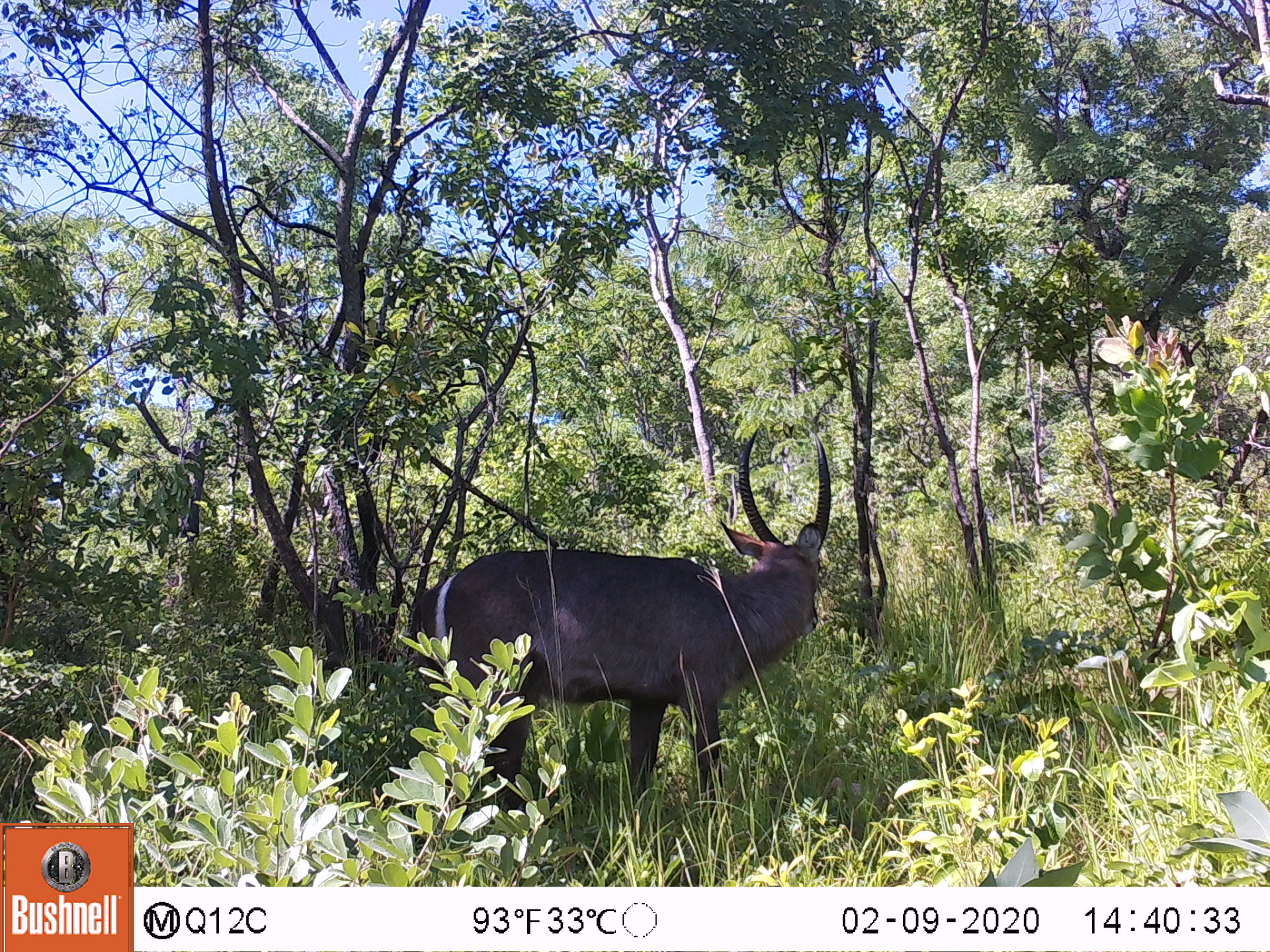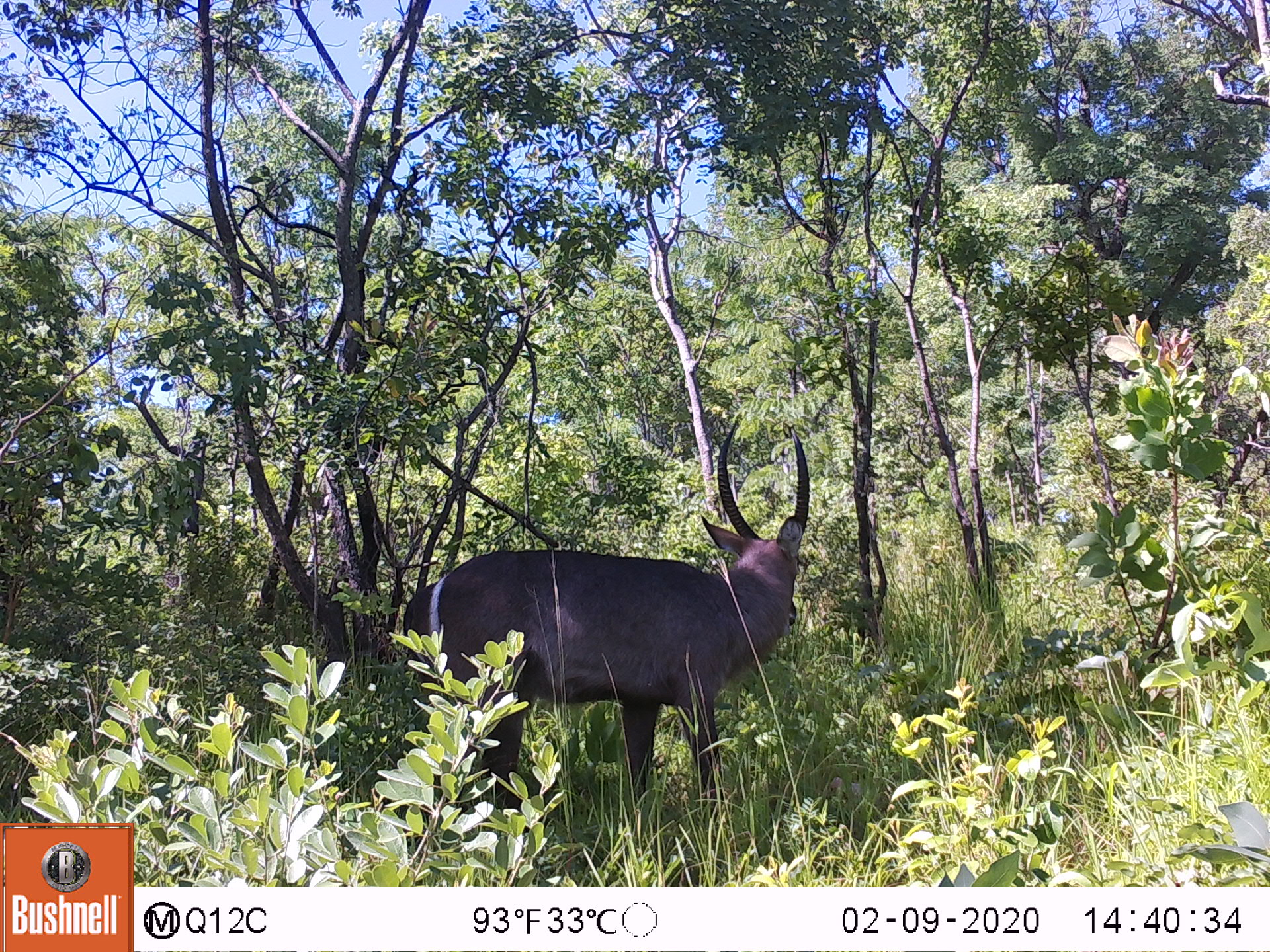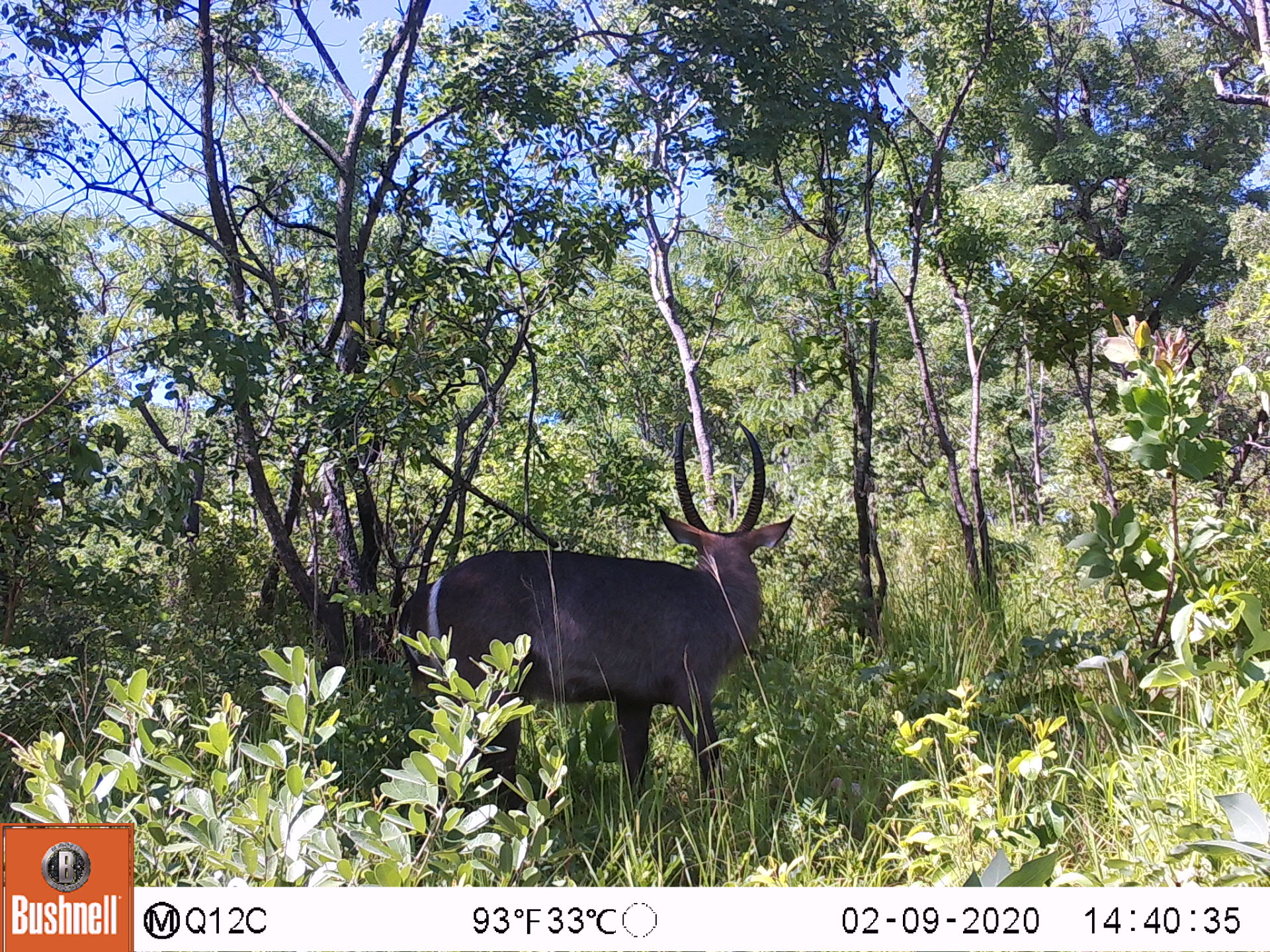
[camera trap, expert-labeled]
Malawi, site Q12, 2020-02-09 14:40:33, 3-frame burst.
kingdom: Animalia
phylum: Chordata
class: Mammalia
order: Artiodactyla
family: Bovidae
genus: Kobus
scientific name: Kobus ellipsiprymnus ellipsiprymnus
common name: common waterbuck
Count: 1.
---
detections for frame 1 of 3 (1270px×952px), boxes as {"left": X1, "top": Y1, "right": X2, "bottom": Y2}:
common waterbuck: {"left": 423, "top": 426, "right": 836, "bottom": 811}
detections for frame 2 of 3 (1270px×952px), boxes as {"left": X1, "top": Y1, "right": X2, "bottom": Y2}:
common waterbuck: {"left": 413, "top": 417, "right": 811, "bottom": 808}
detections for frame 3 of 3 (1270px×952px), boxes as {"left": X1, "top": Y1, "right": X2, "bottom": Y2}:
common waterbuck: {"left": 389, "top": 422, "right": 784, "bottom": 803}